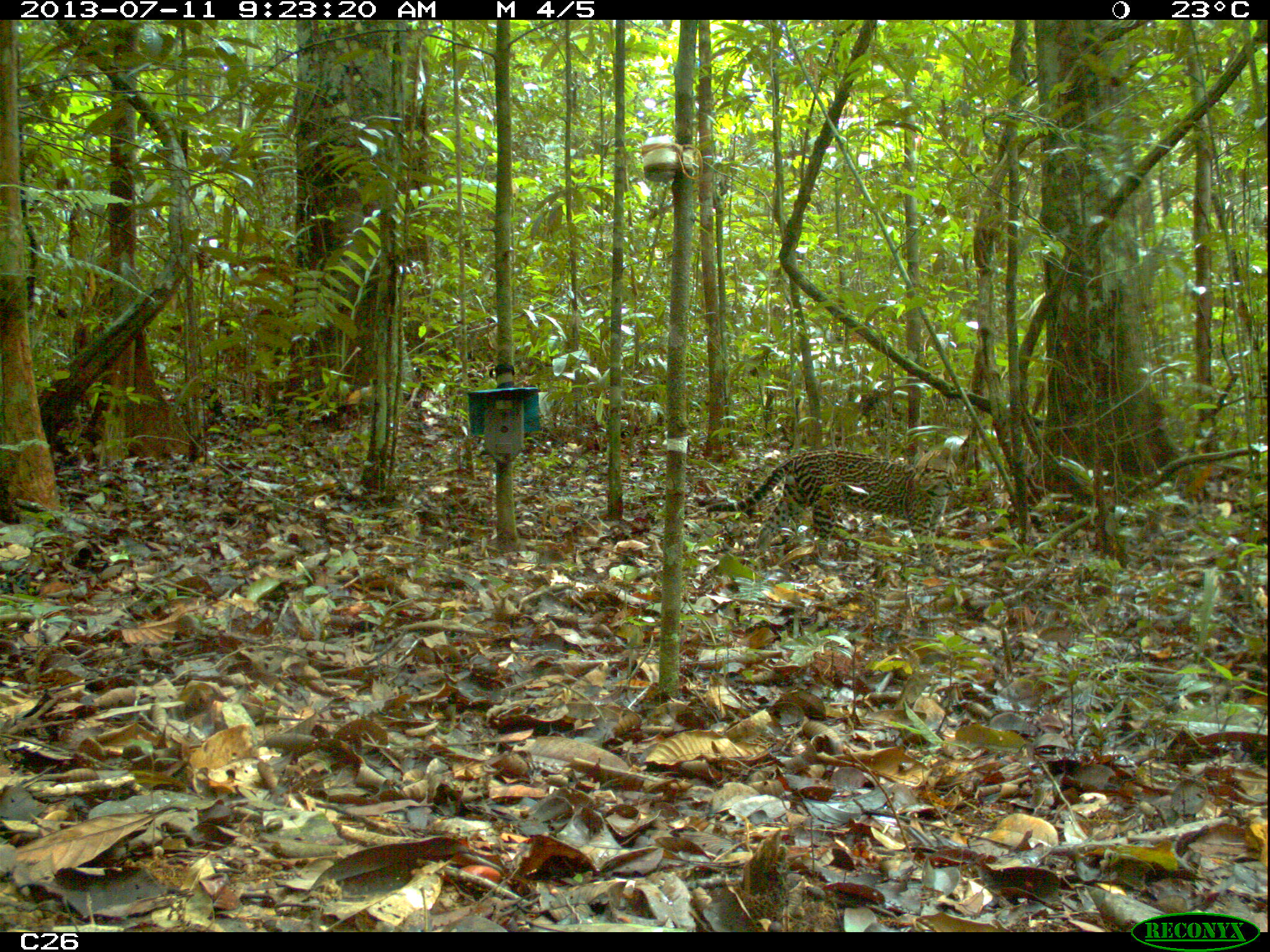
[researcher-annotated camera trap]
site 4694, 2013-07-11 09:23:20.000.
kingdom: Animalia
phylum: Chordata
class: Mammalia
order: Carnivora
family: Felidae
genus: Leopardus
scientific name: Leopardus pardalis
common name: ocelot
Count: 1.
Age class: adult.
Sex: male.